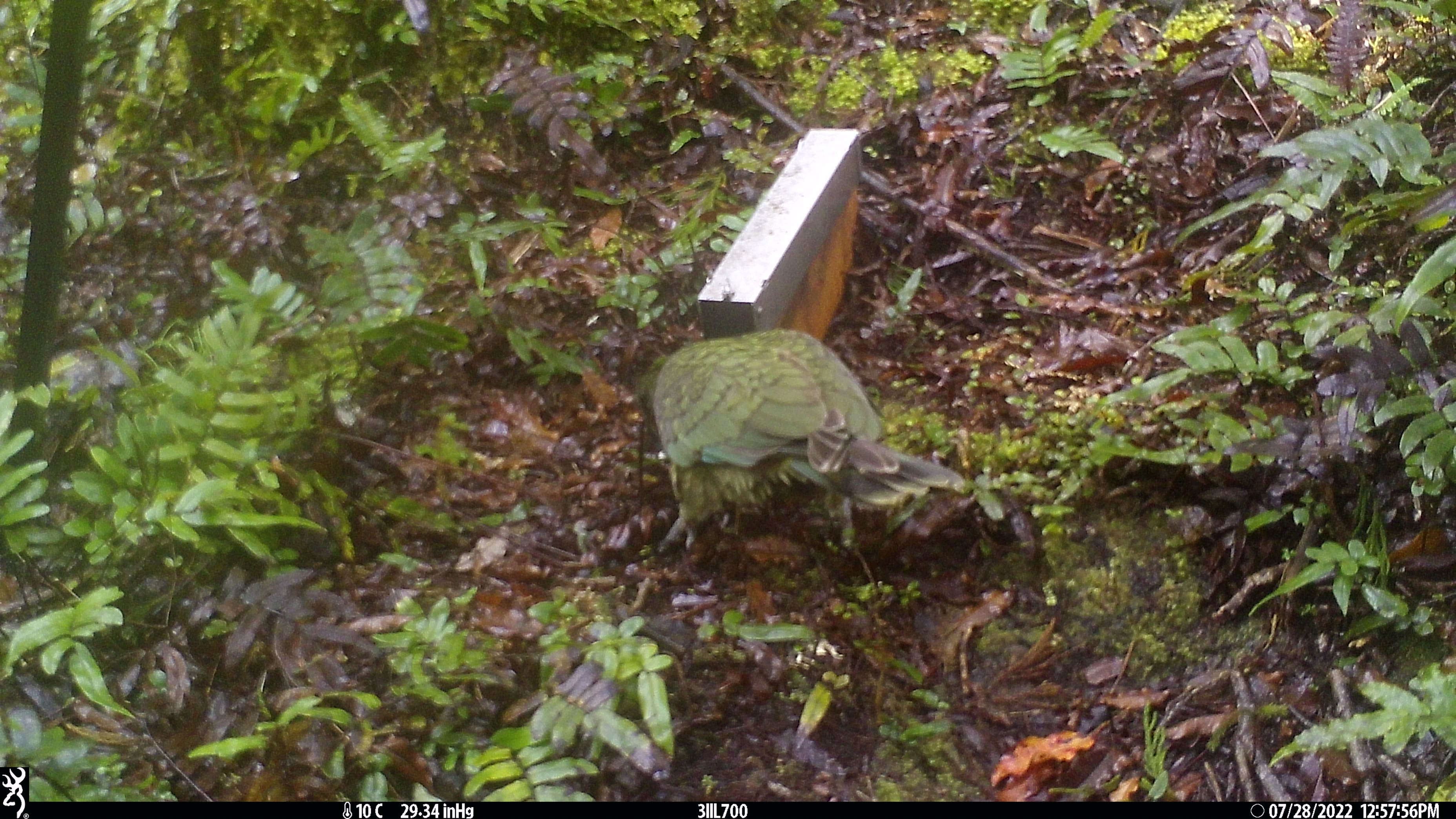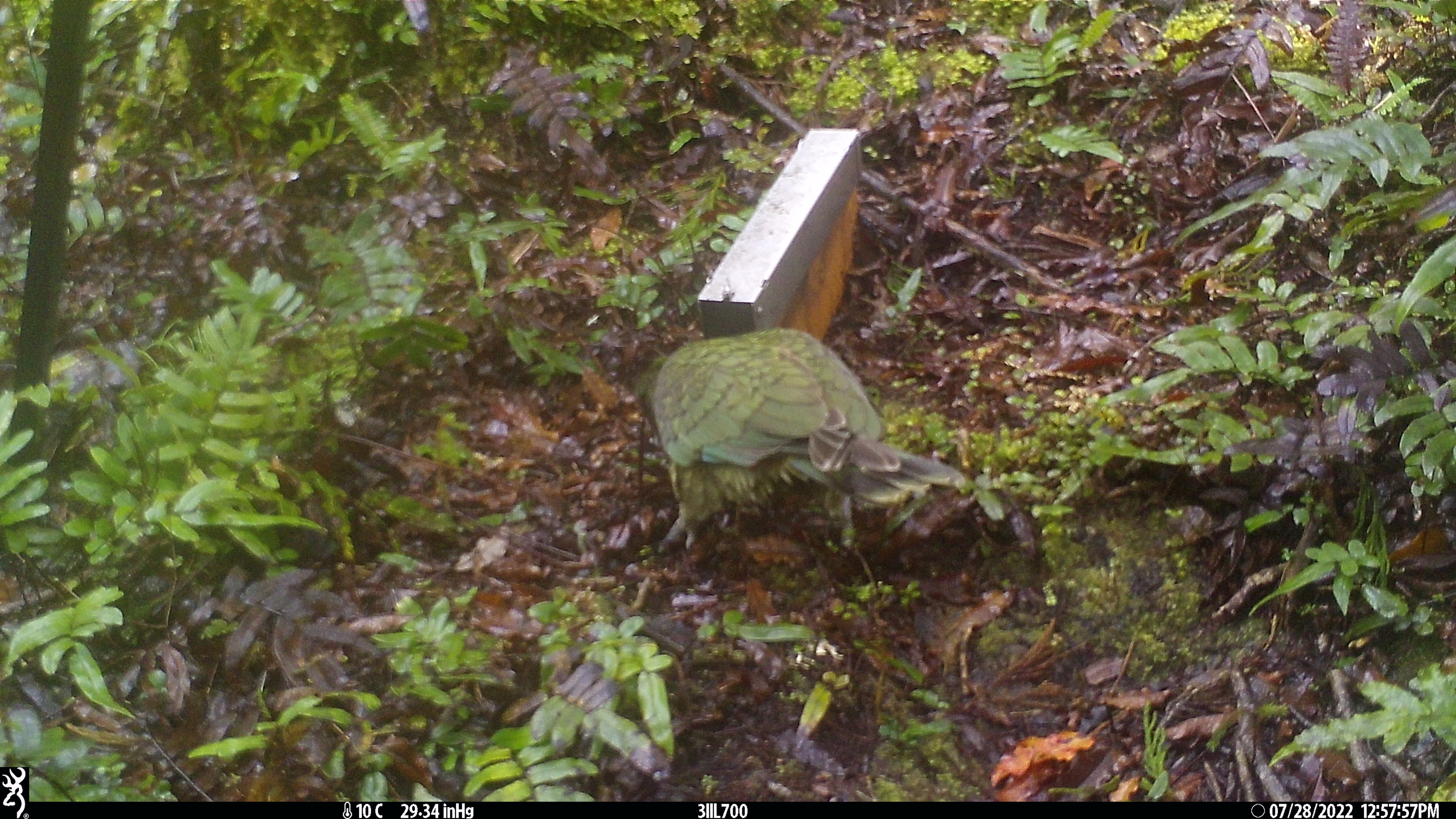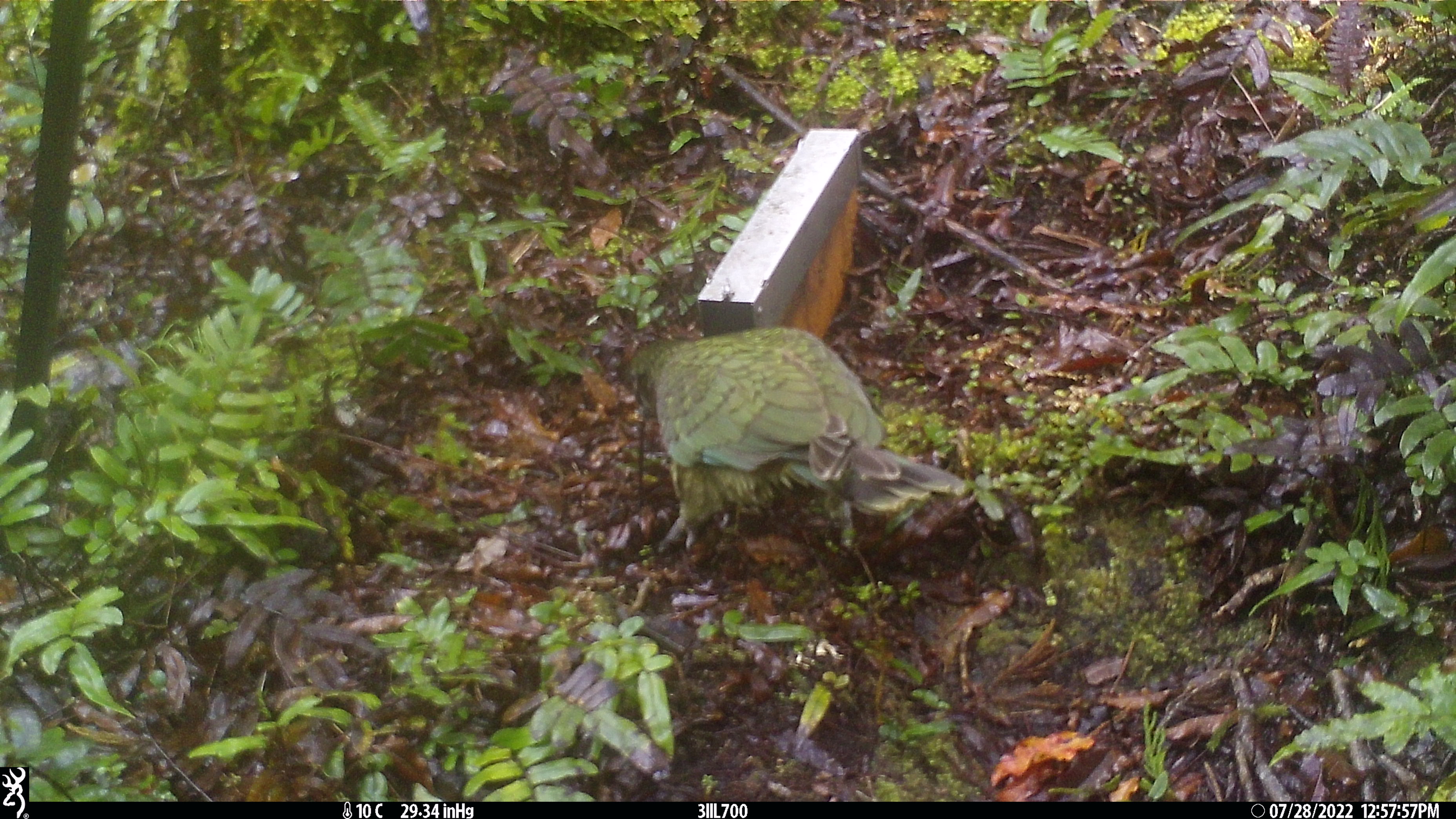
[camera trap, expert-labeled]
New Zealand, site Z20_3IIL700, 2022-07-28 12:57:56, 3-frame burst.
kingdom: Animalia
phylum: Chordata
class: Aves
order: Psittaciformes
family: Strigopidae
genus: Nestor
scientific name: Nestor notabilis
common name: kea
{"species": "kea (Nestor notabilis)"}